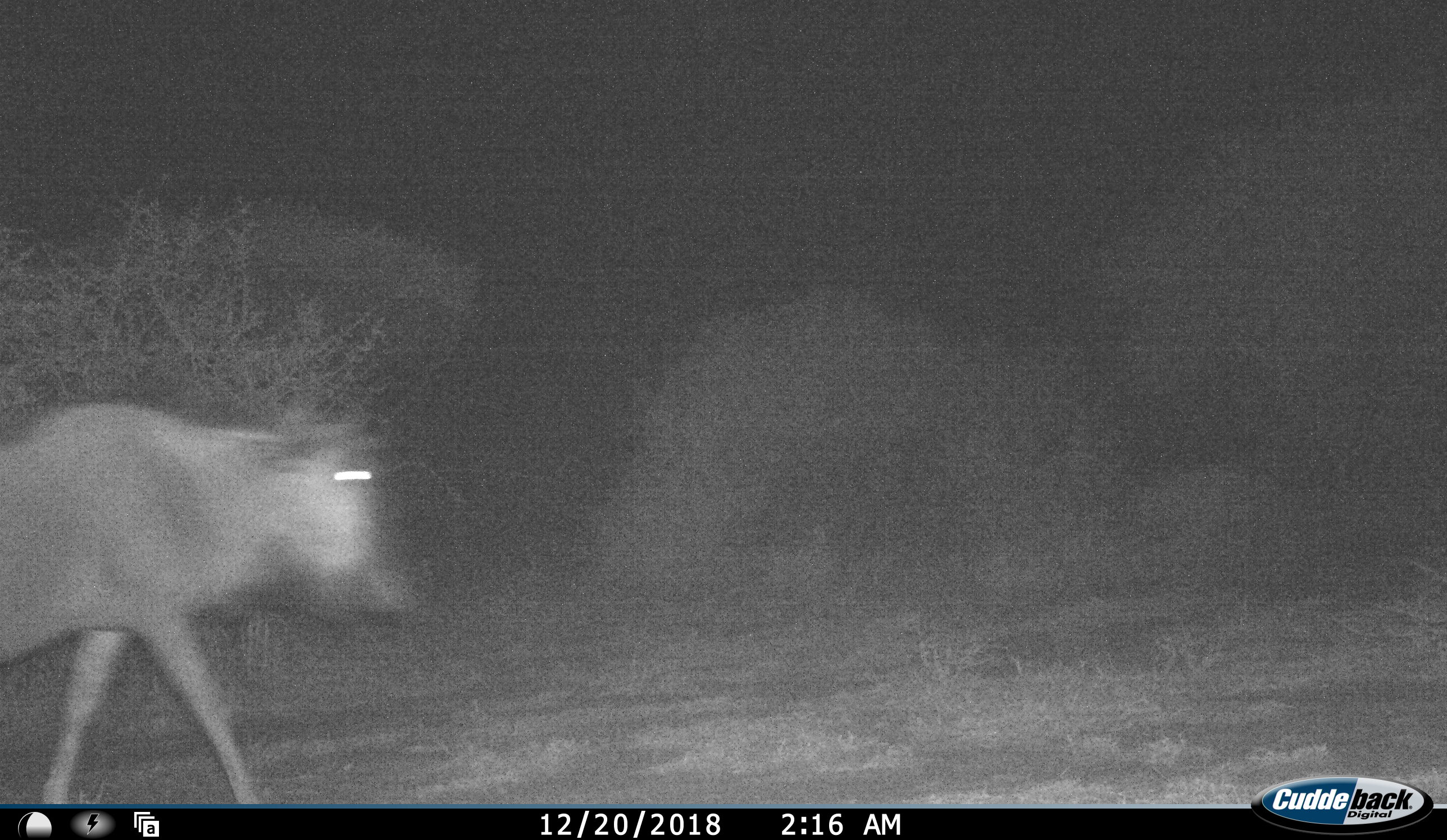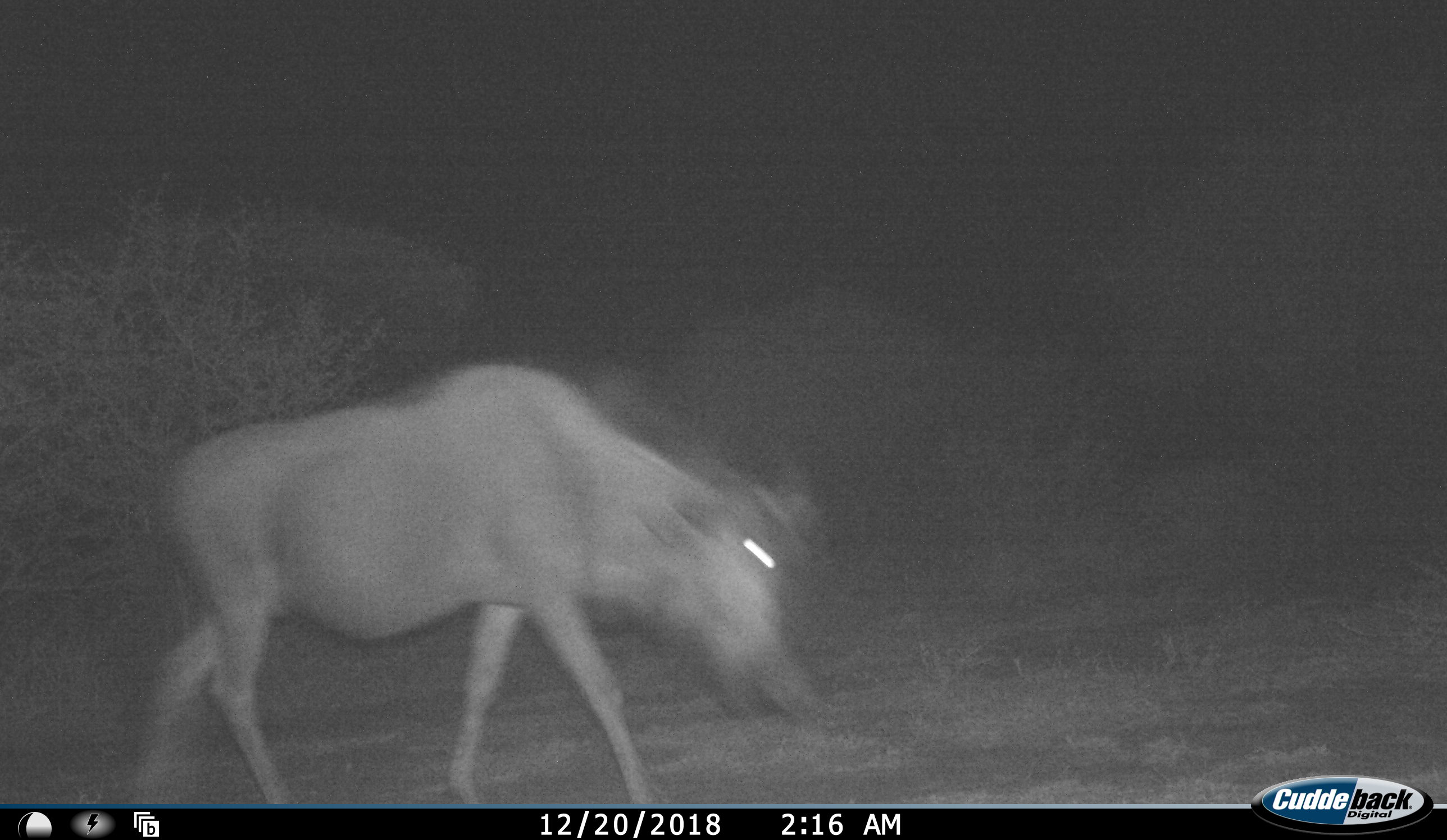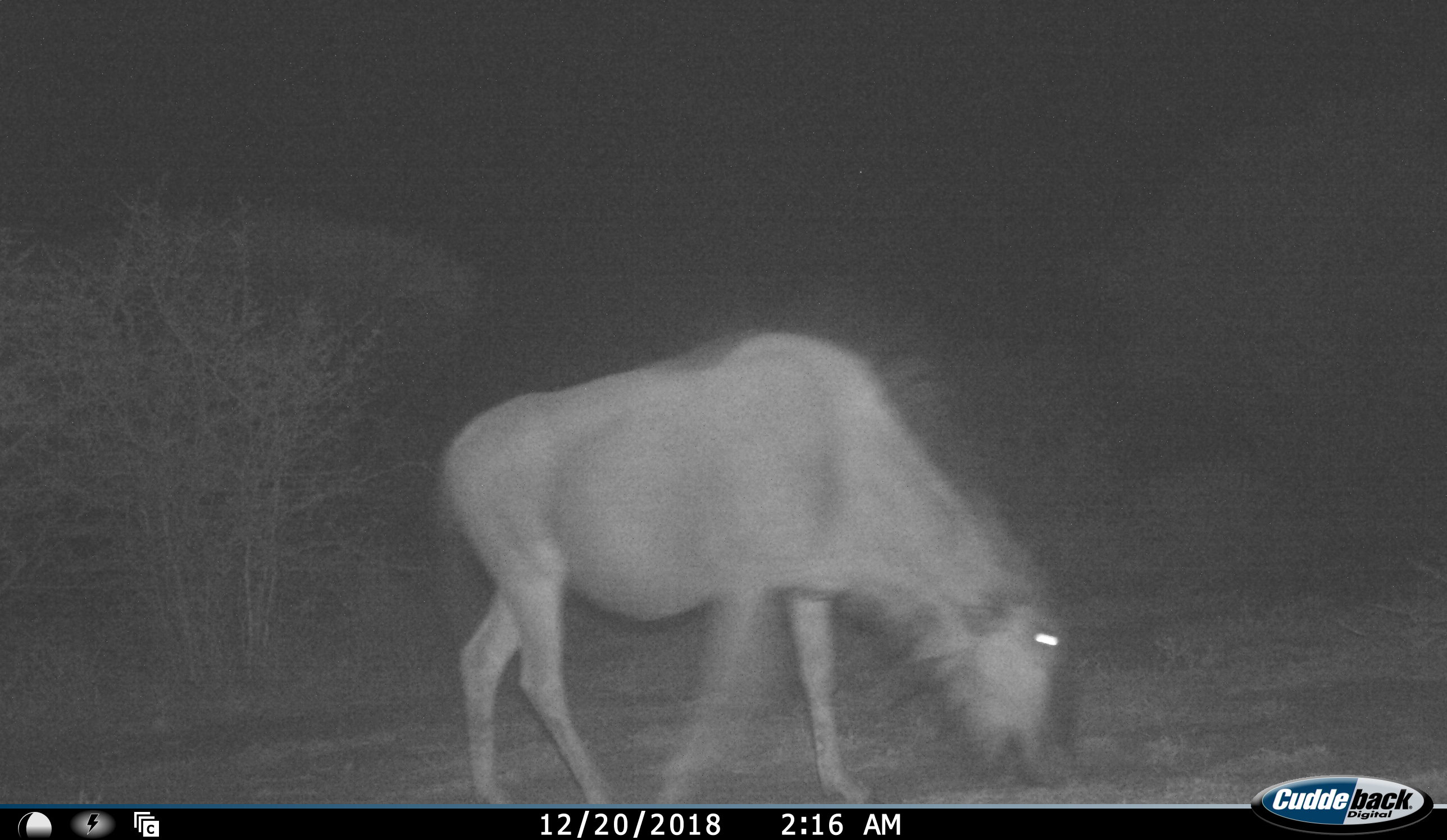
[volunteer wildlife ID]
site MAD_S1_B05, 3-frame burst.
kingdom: Animalia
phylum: Chordata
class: Mammalia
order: Artiodactyla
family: Bovidae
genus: Connochaetes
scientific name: Connochaetes taurinus taurinus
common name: blue wildebeest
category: wildebeestblue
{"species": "wildebeestblue (blue wildebeest) (Connochaetes taurinus taurinus)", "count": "1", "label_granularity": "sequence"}